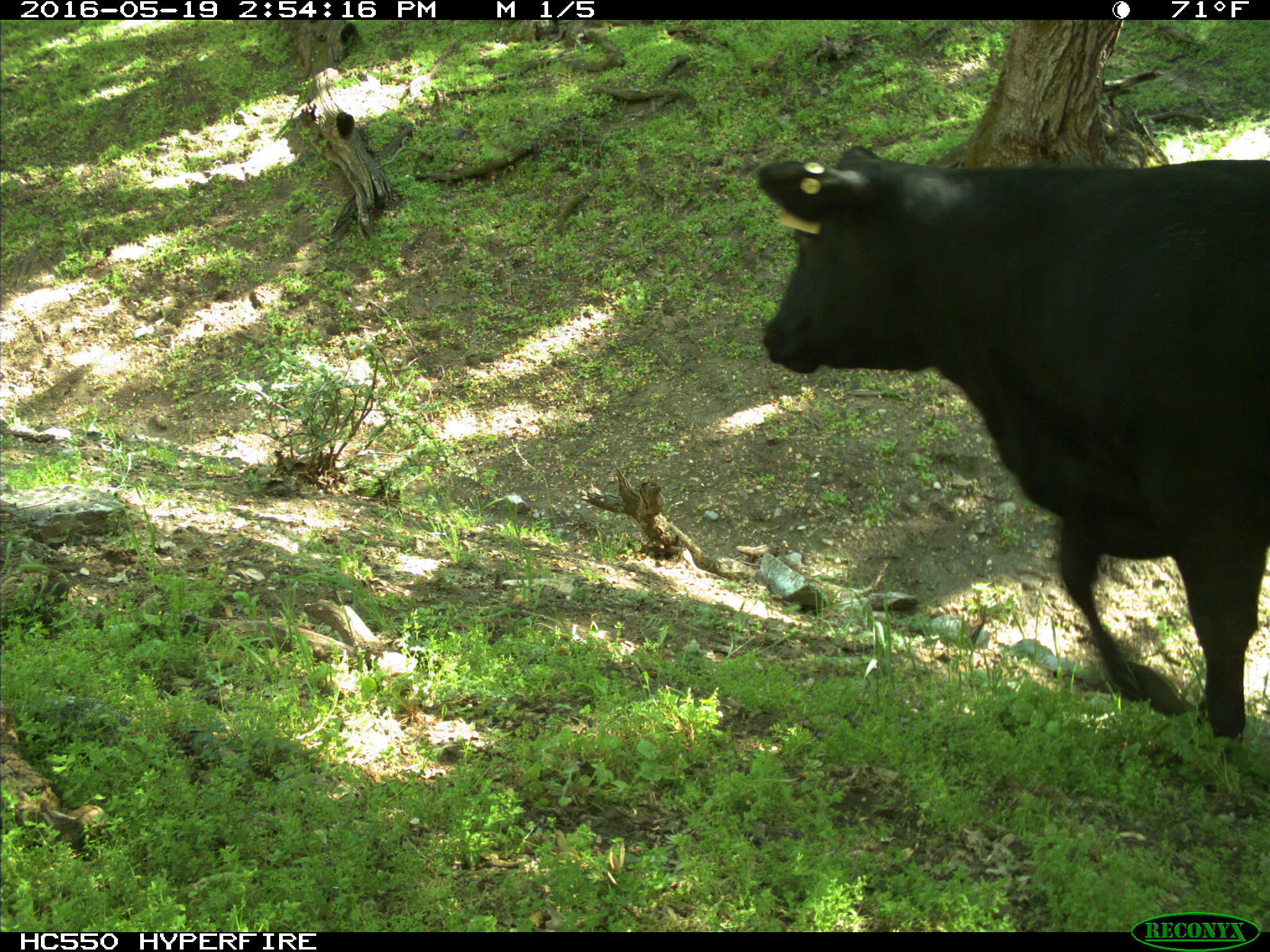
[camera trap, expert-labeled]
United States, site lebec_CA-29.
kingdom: Animalia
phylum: Chordata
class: Mammalia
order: Artiodactyla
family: Bovidae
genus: Bos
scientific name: Bos taurus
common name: domestic cow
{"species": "Bos taurus (domestic cow)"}